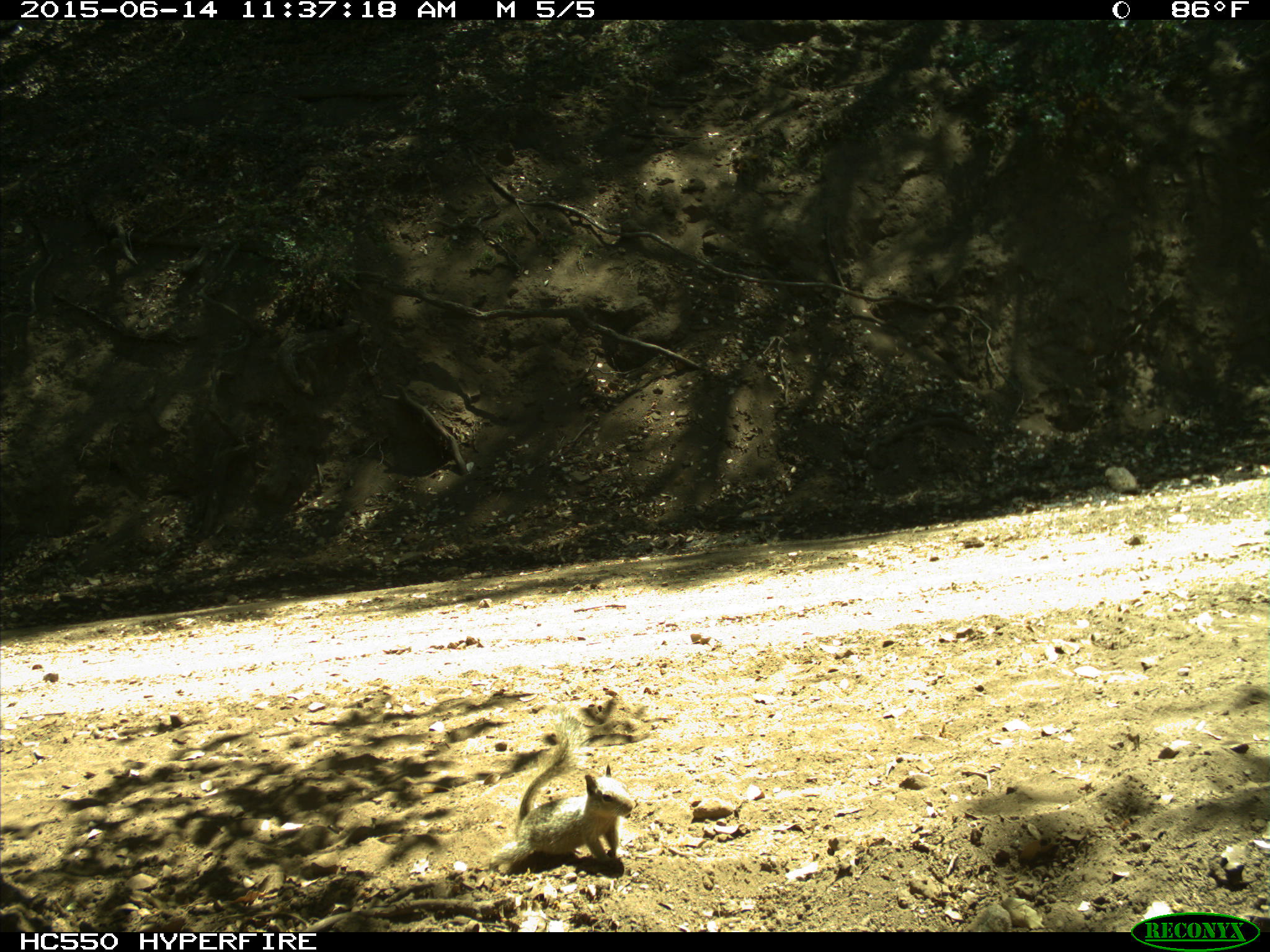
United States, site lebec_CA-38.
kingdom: Animalia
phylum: Chordata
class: Mammalia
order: Rodentia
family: Sciuridae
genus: Otospermophilus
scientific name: Otospermophilus beecheyi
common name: california ground squirrel